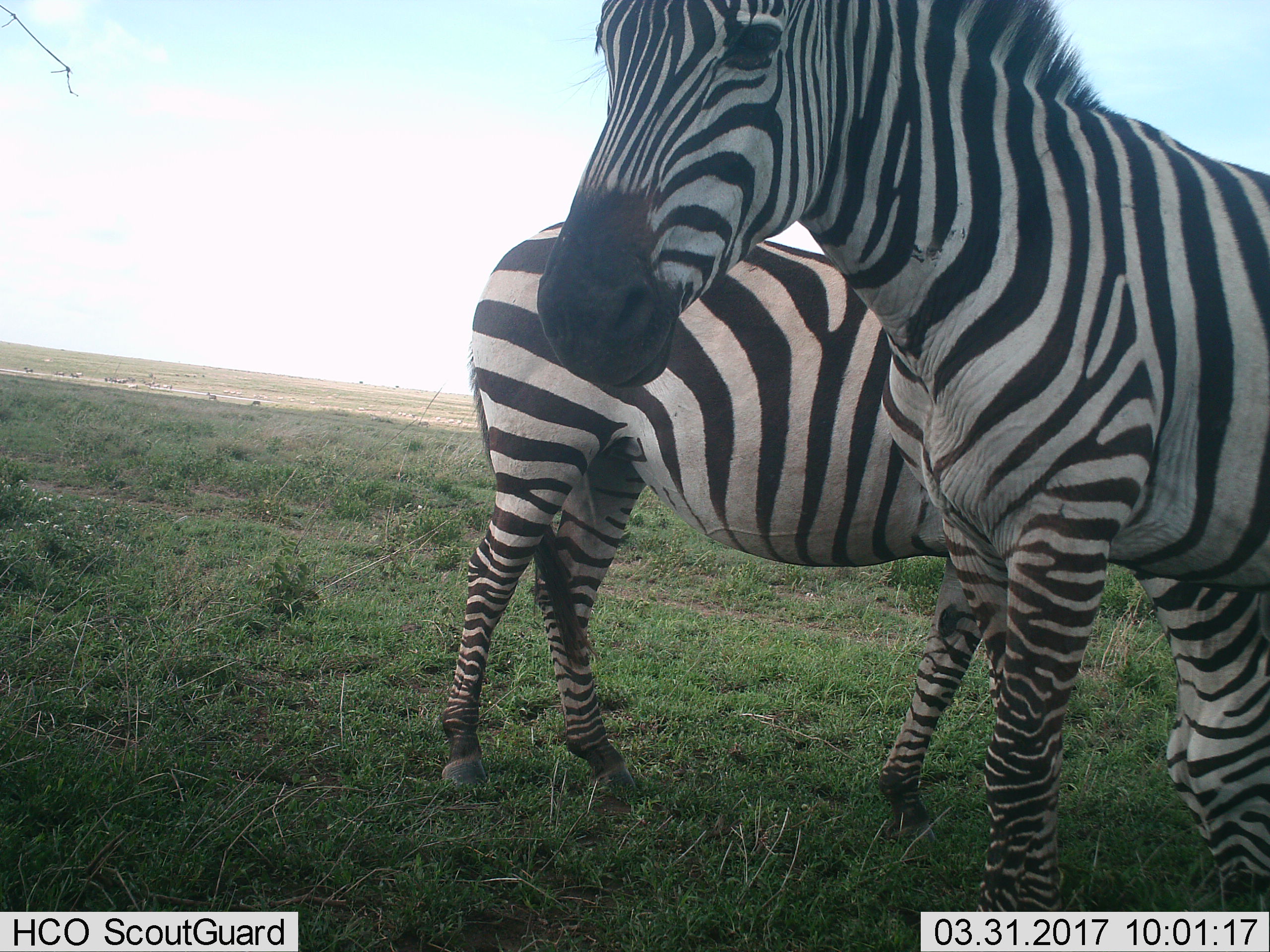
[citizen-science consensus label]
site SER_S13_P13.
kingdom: Animalia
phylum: Chordata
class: Mammalia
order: Perissodactyla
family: Equidae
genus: Equus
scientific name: Equus quagga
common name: plains zebra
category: zebraplains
Zebraplains (plains zebra) (Equus quagga), count 2. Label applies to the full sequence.